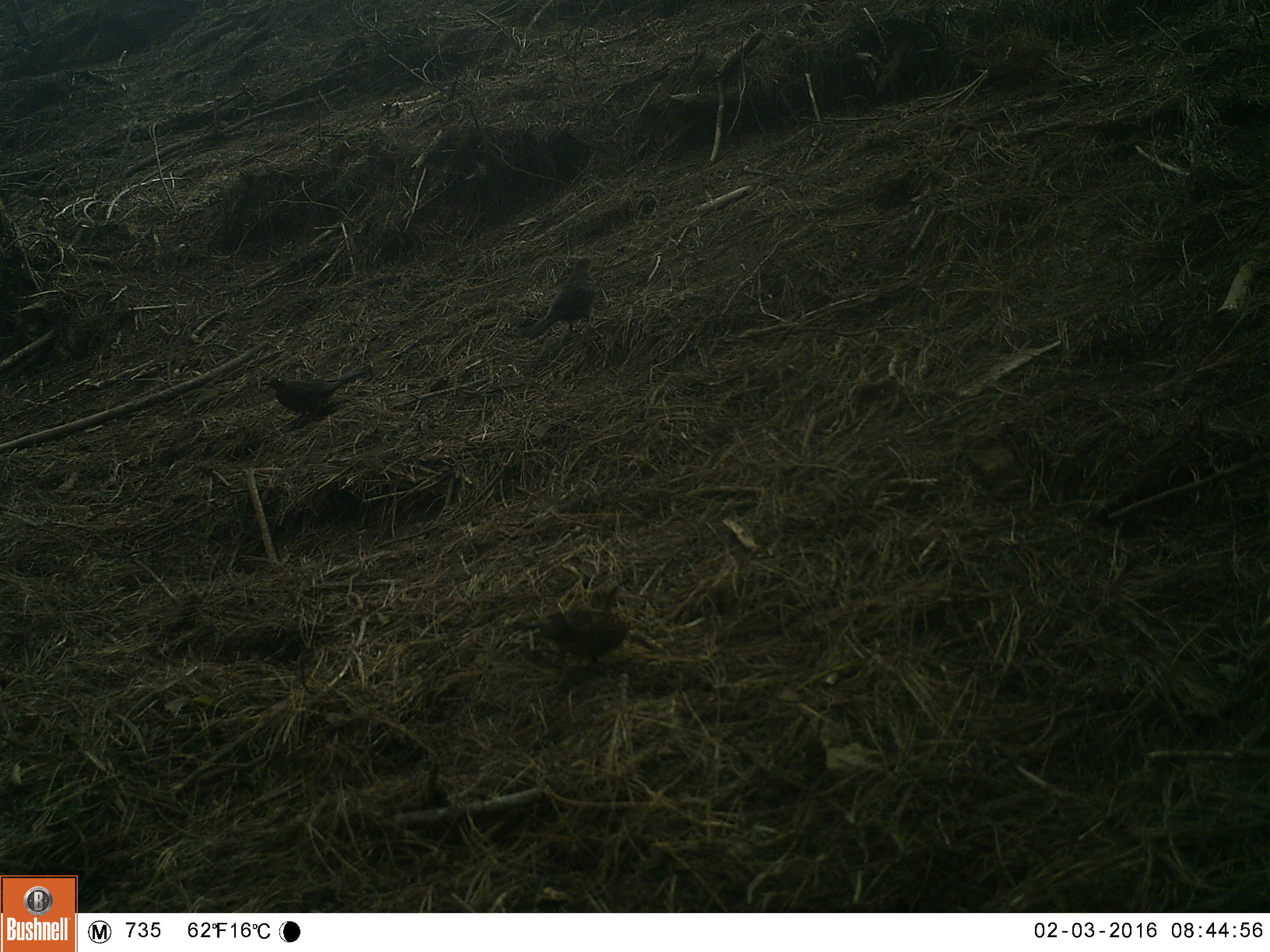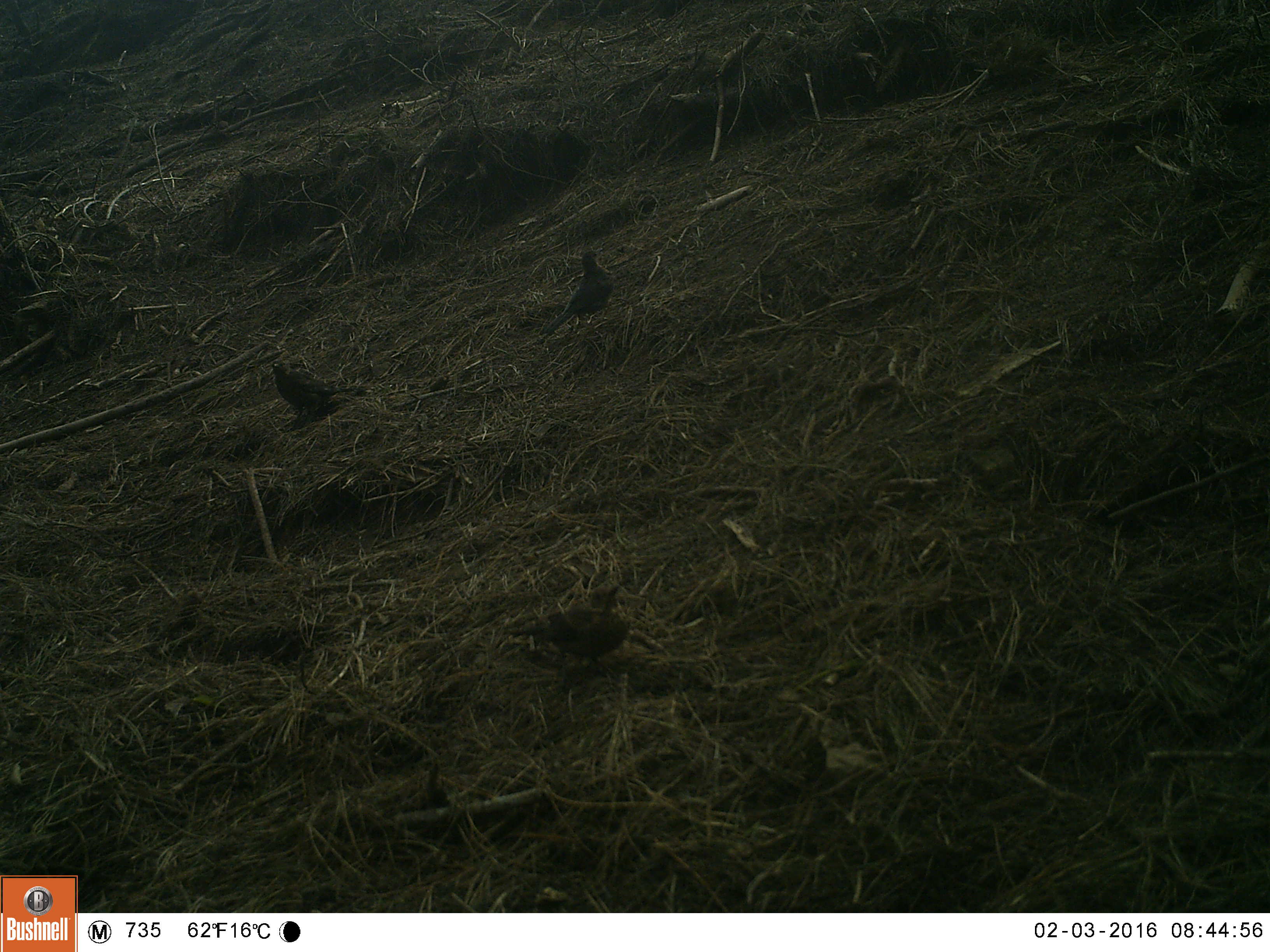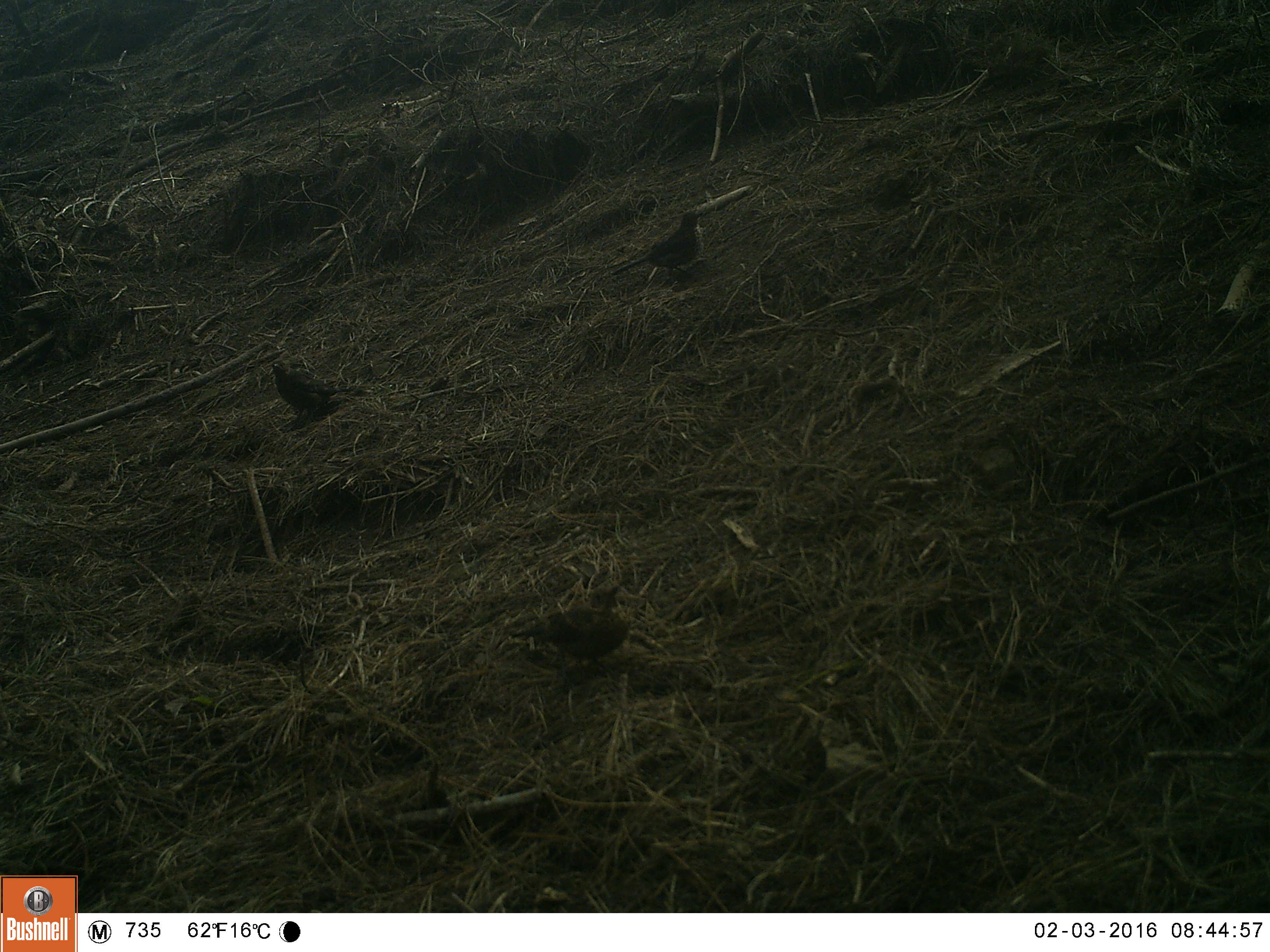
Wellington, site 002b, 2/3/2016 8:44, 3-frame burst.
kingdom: Animalia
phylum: Chordata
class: Aves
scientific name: Aves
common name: bird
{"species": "bird (Aves)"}